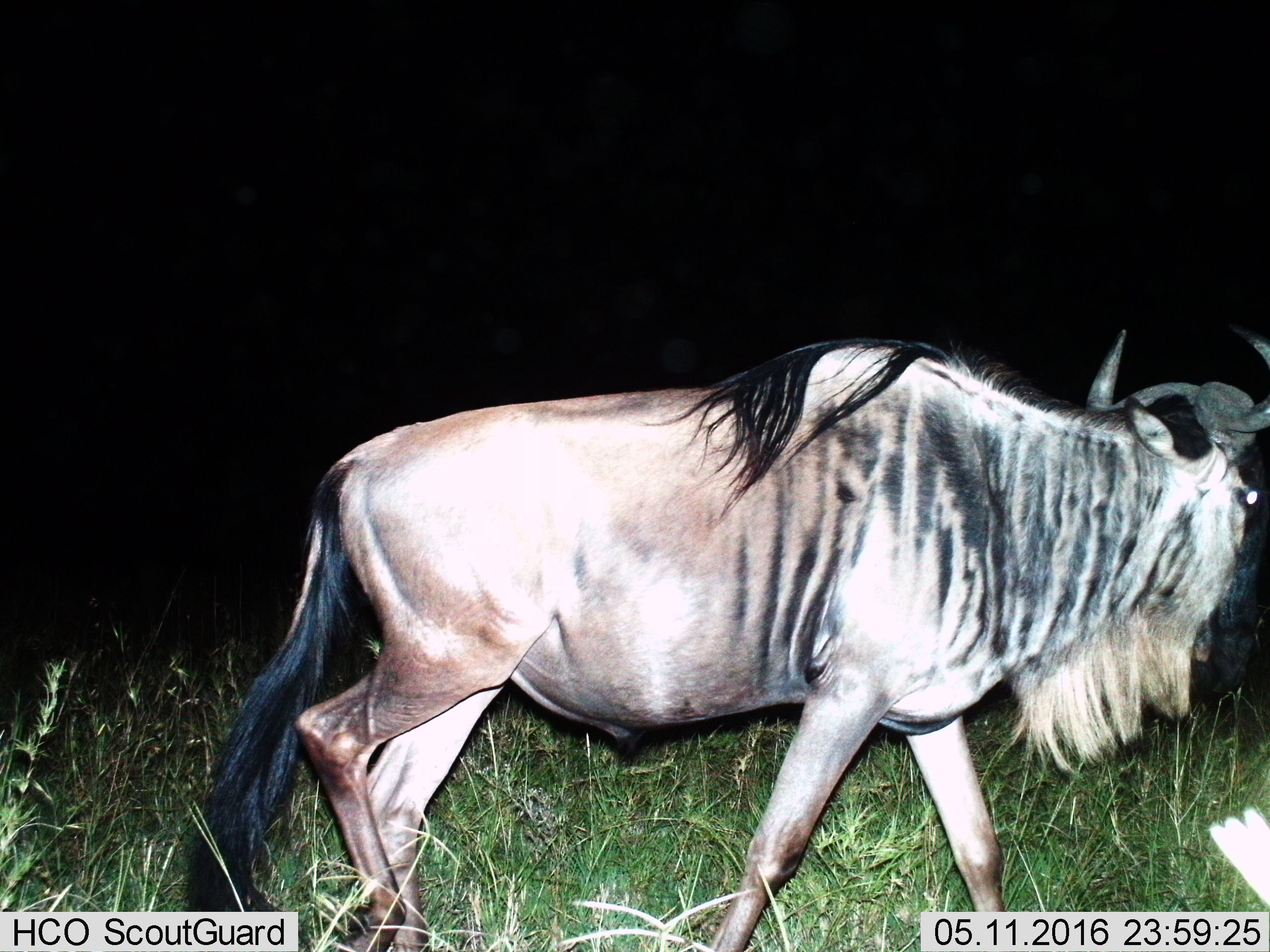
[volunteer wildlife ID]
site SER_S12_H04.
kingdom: Animalia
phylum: Chordata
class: Mammalia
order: Artiodactyla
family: Bovidae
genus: Connochaetes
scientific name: Connochaetes taurinus taurinus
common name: blue wildebeest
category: wildebeestblue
Wildebeestblue (blue wildebeest) (Connochaetes taurinus taurinus), count 1. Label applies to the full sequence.